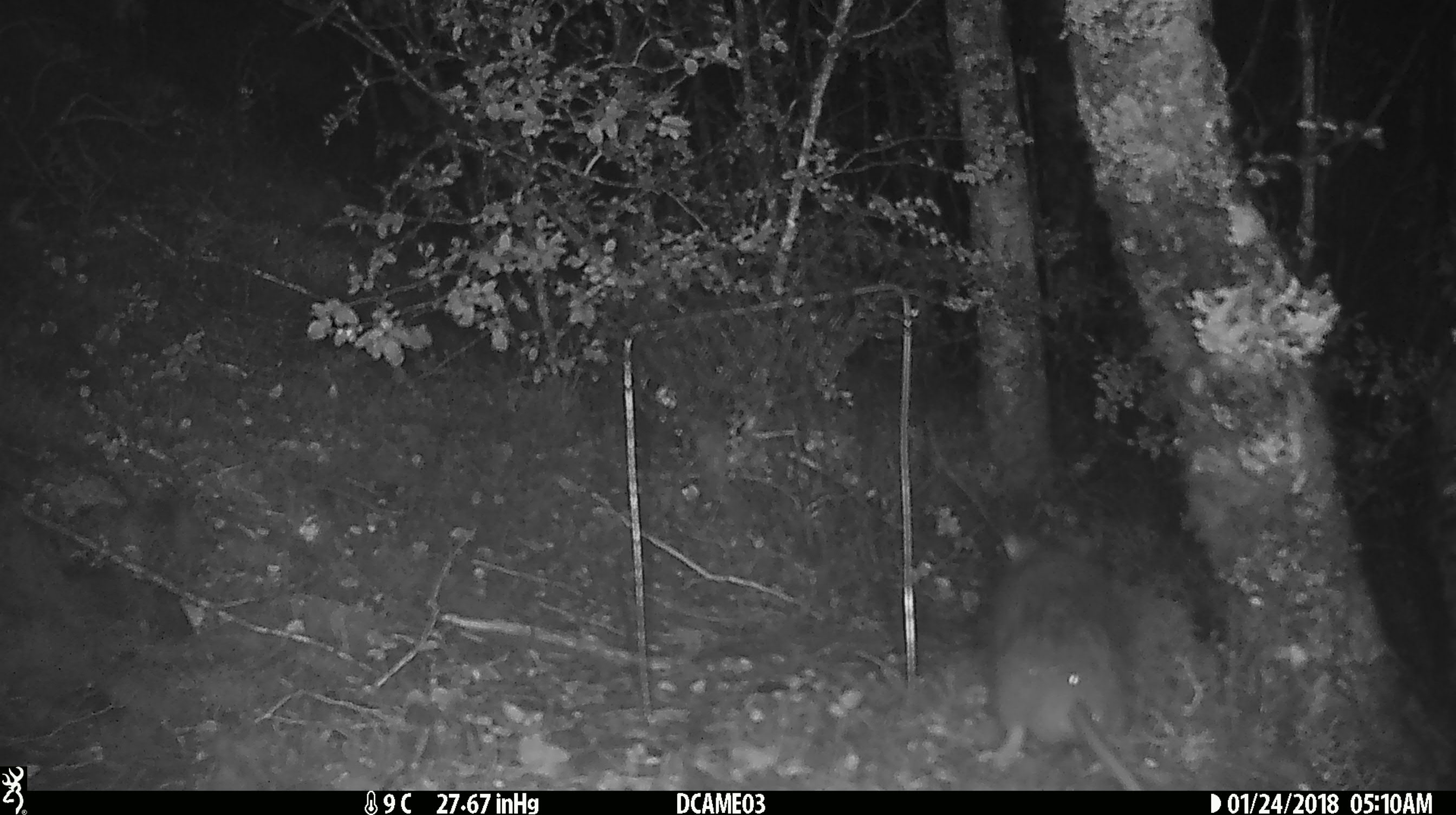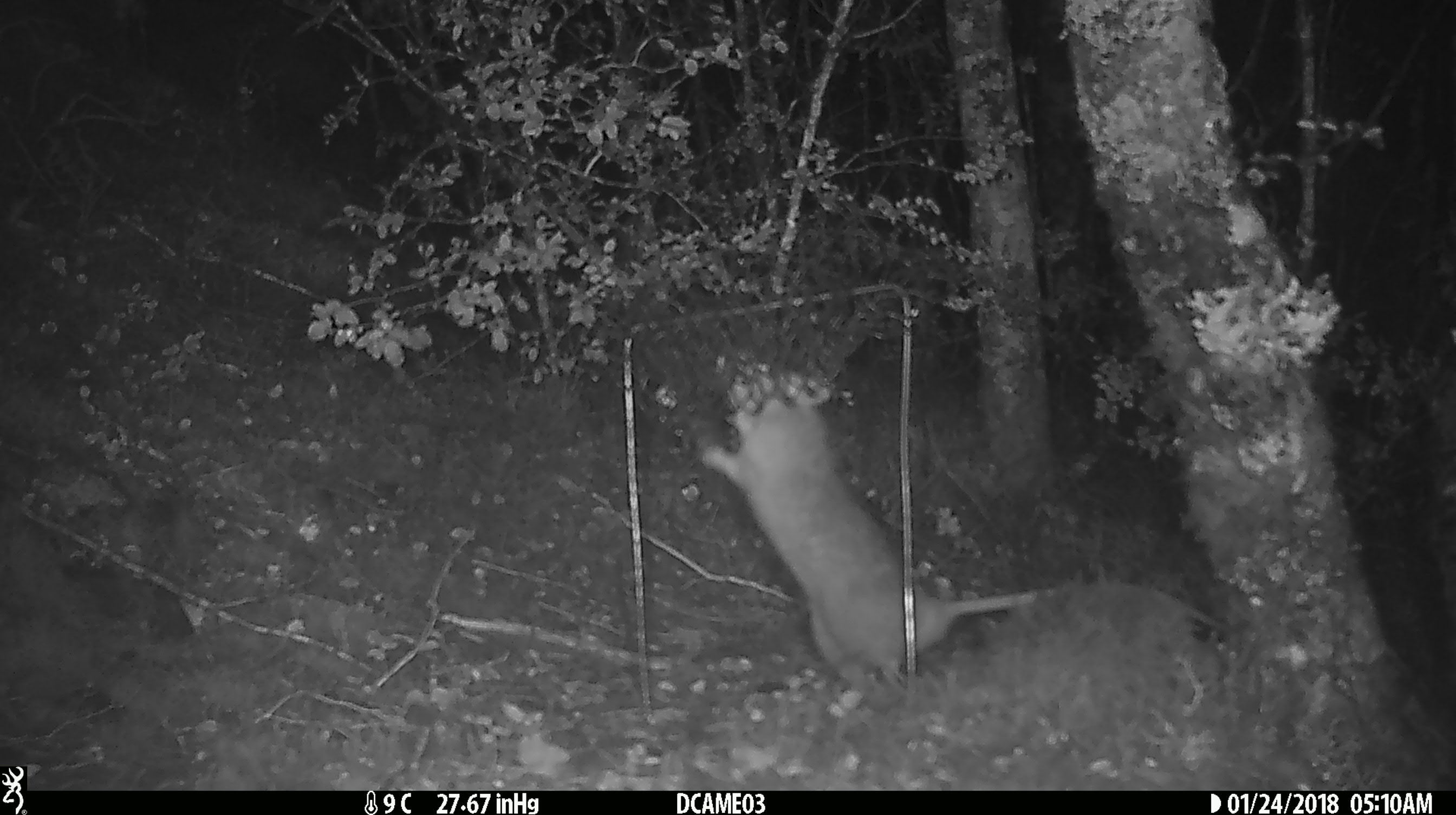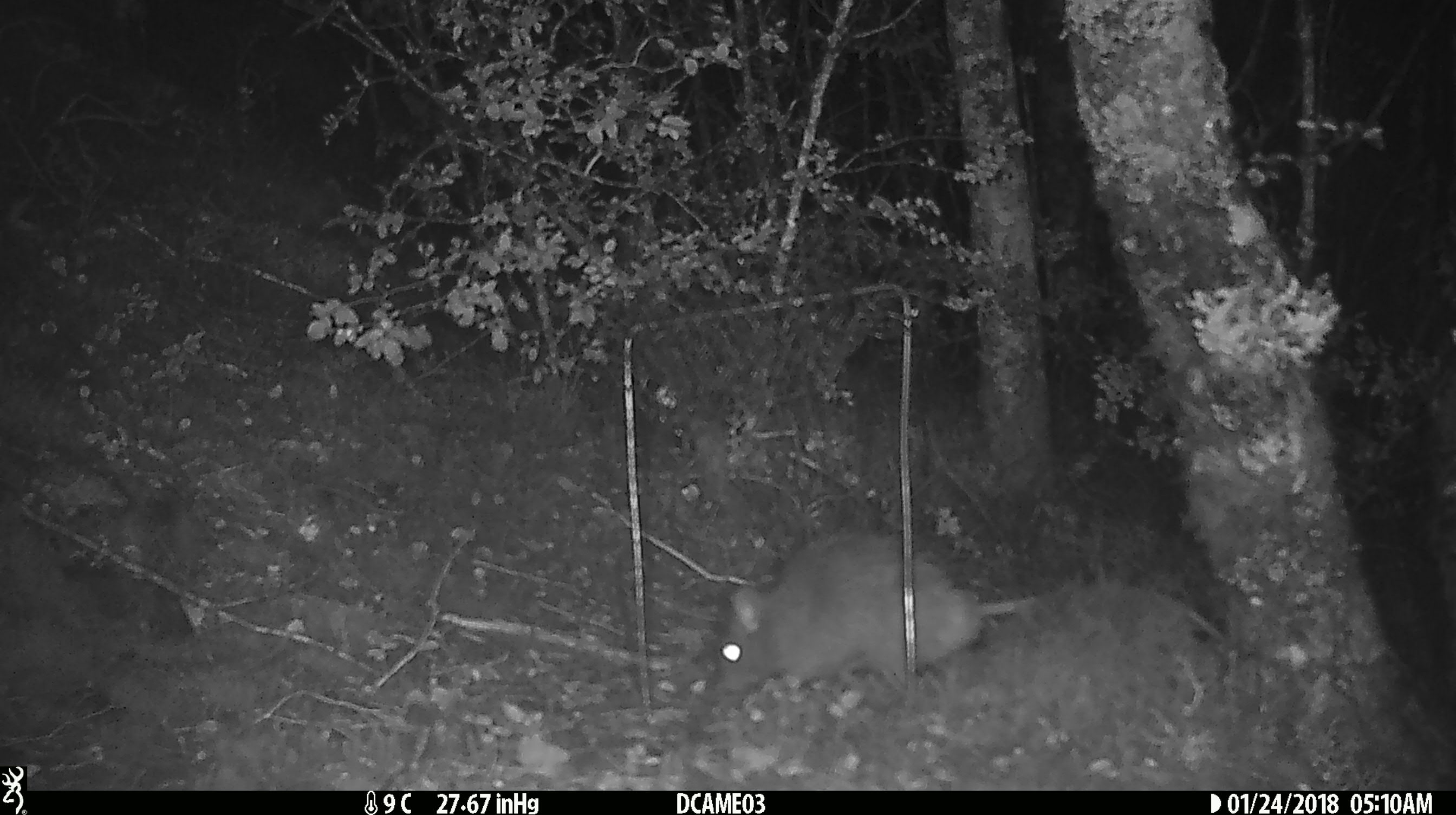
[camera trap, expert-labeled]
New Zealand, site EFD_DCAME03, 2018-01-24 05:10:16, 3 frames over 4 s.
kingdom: Animalia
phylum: Chordata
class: Mammalia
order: Rodentia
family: Muridae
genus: Rattus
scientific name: Rattus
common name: rat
Rat (Rattus).